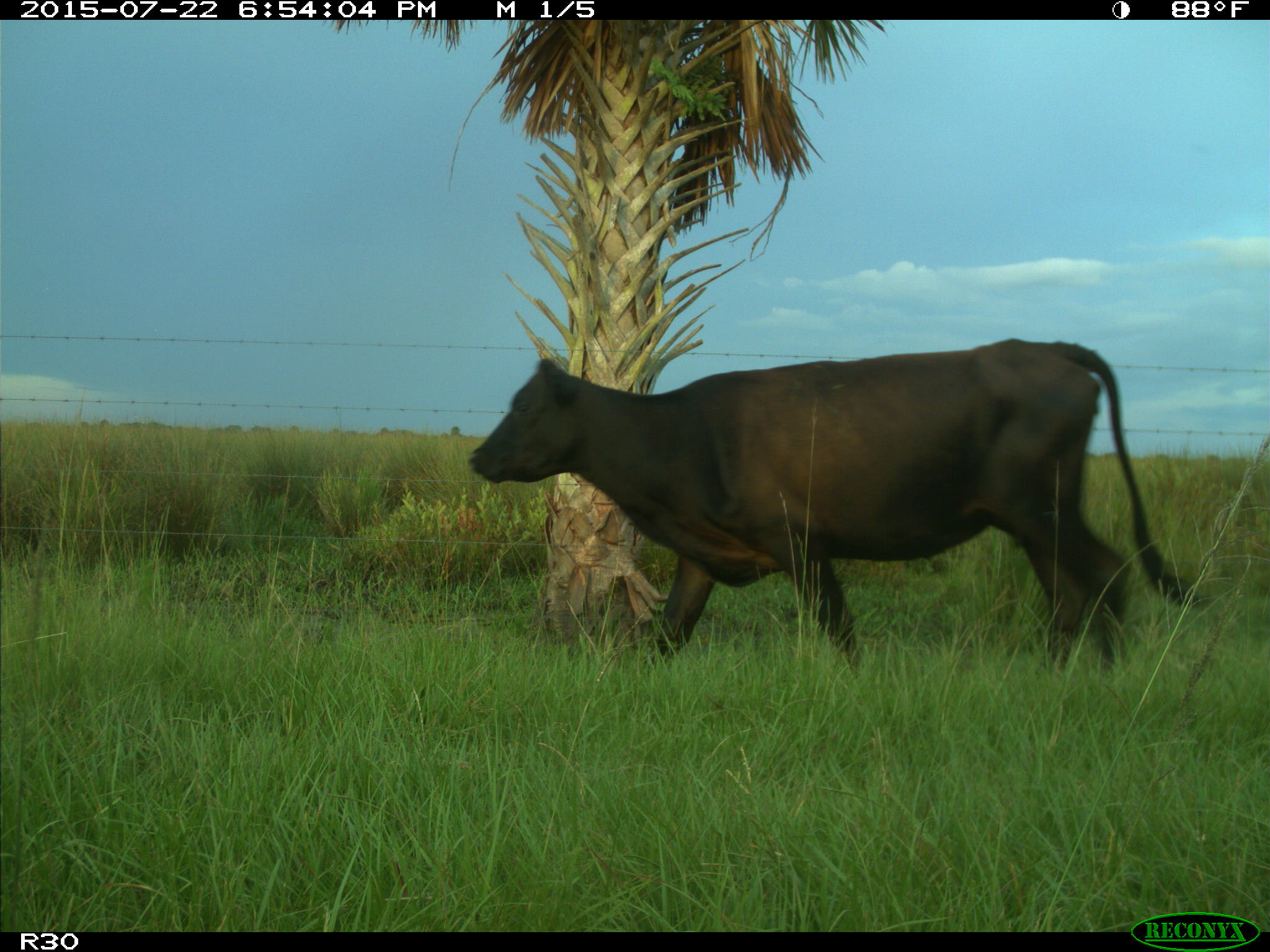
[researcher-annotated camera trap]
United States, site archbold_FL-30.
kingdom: Animalia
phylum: Chordata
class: Mammalia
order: Artiodactyla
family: Bovidae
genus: Bos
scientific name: Bos taurus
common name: domestic cow